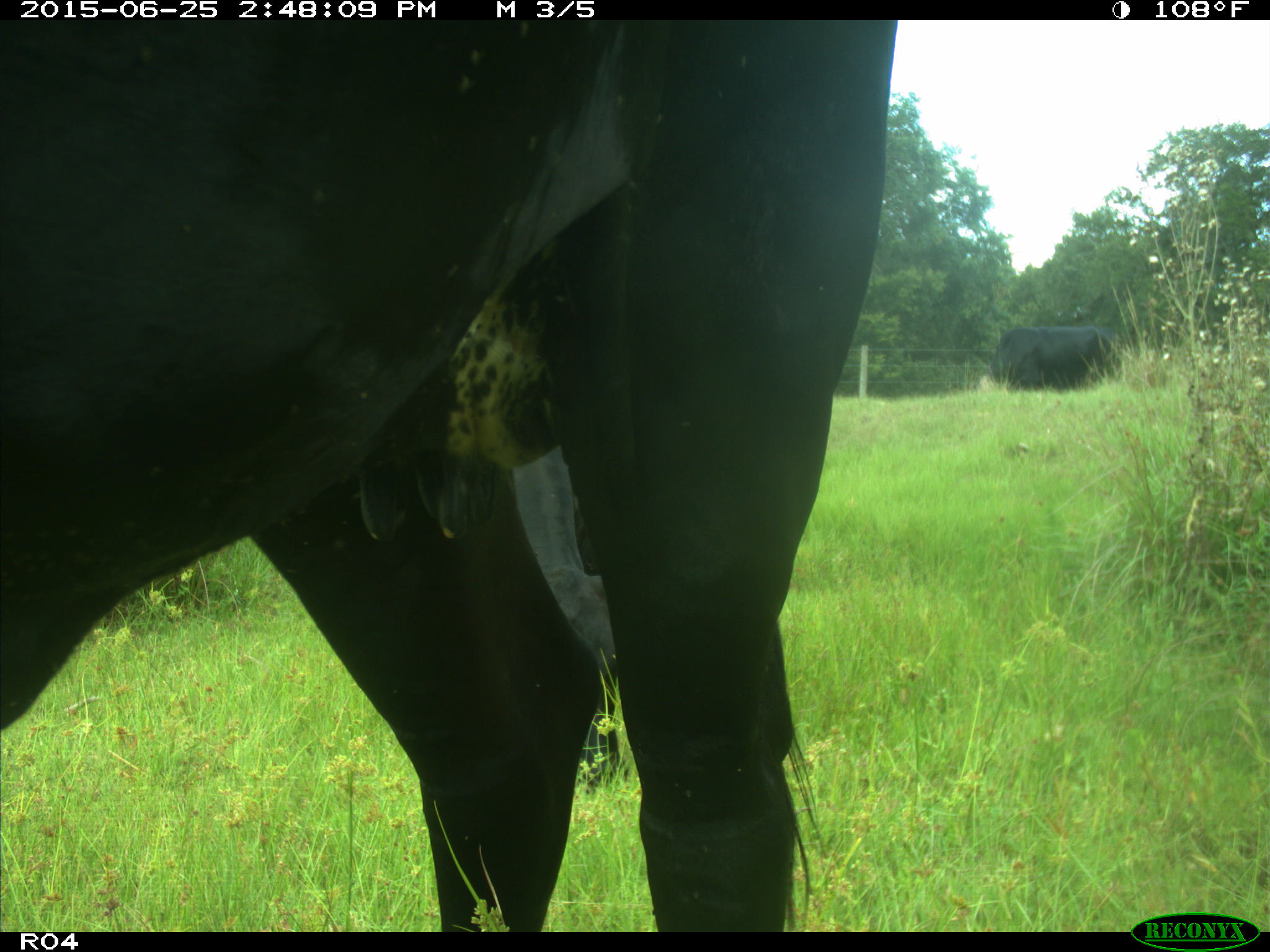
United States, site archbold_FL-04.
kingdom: Animalia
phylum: Chordata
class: Mammalia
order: Artiodactyla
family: Bovidae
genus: Bos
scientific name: Bos taurus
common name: domestic cow